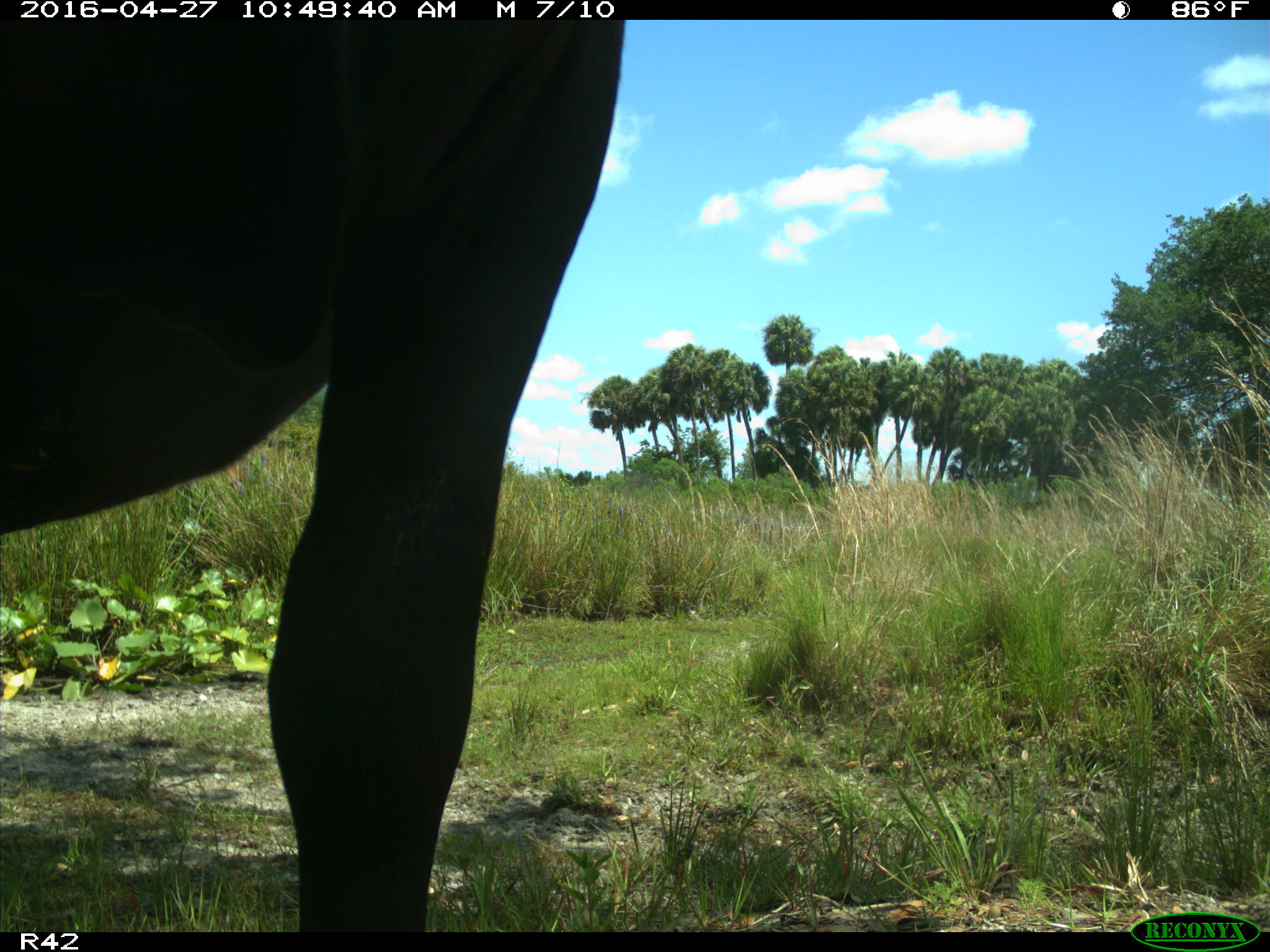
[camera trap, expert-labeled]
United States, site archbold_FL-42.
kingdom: Animalia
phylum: Chordata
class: Mammalia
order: Artiodactyla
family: Bovidae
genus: Bos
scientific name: Bos taurus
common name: domestic cow